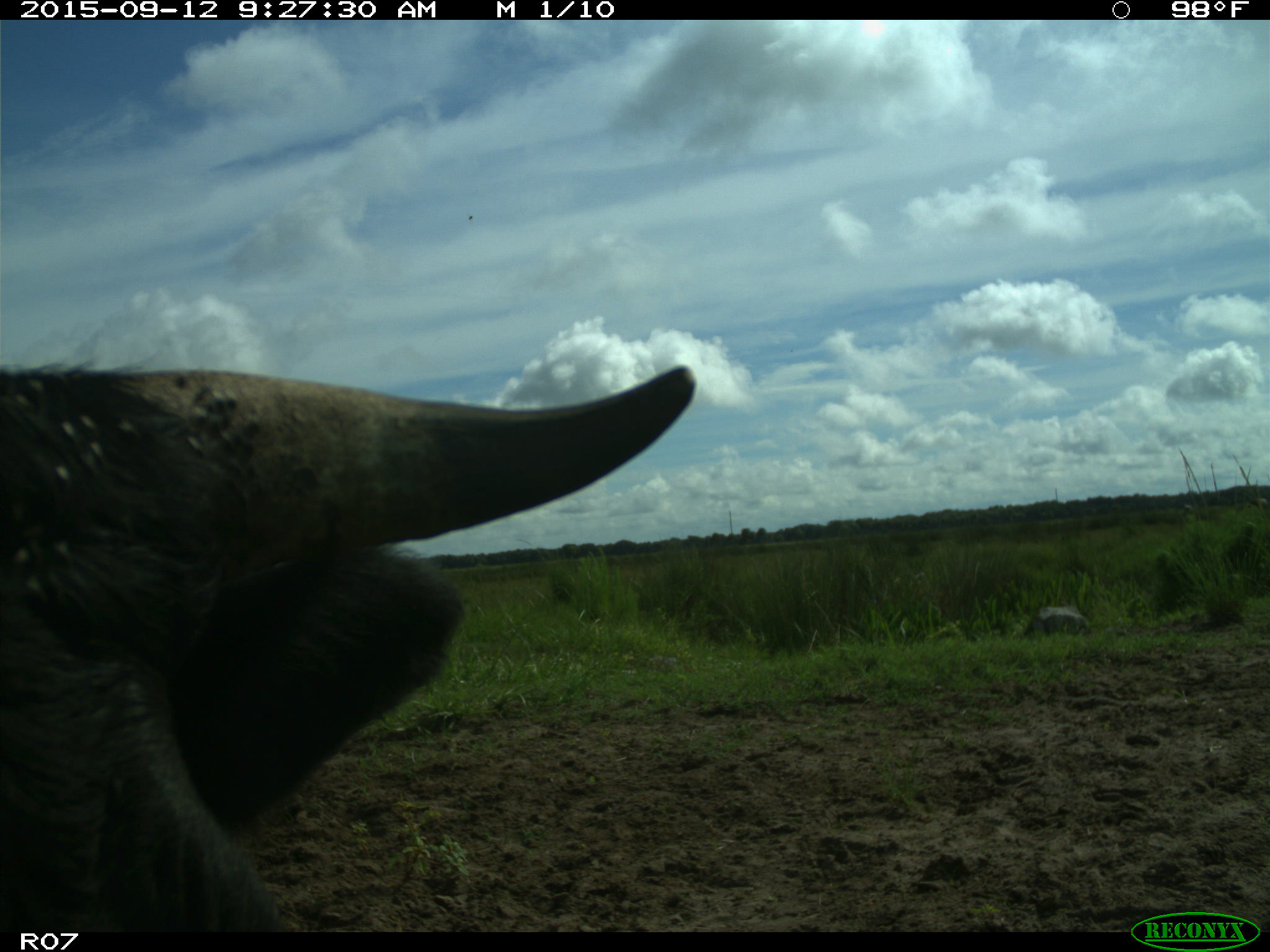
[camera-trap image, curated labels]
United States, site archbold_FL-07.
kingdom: Animalia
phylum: Chordata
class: Mammalia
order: Artiodactyla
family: Bovidae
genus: Bos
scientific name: Bos taurus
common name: domestic cow